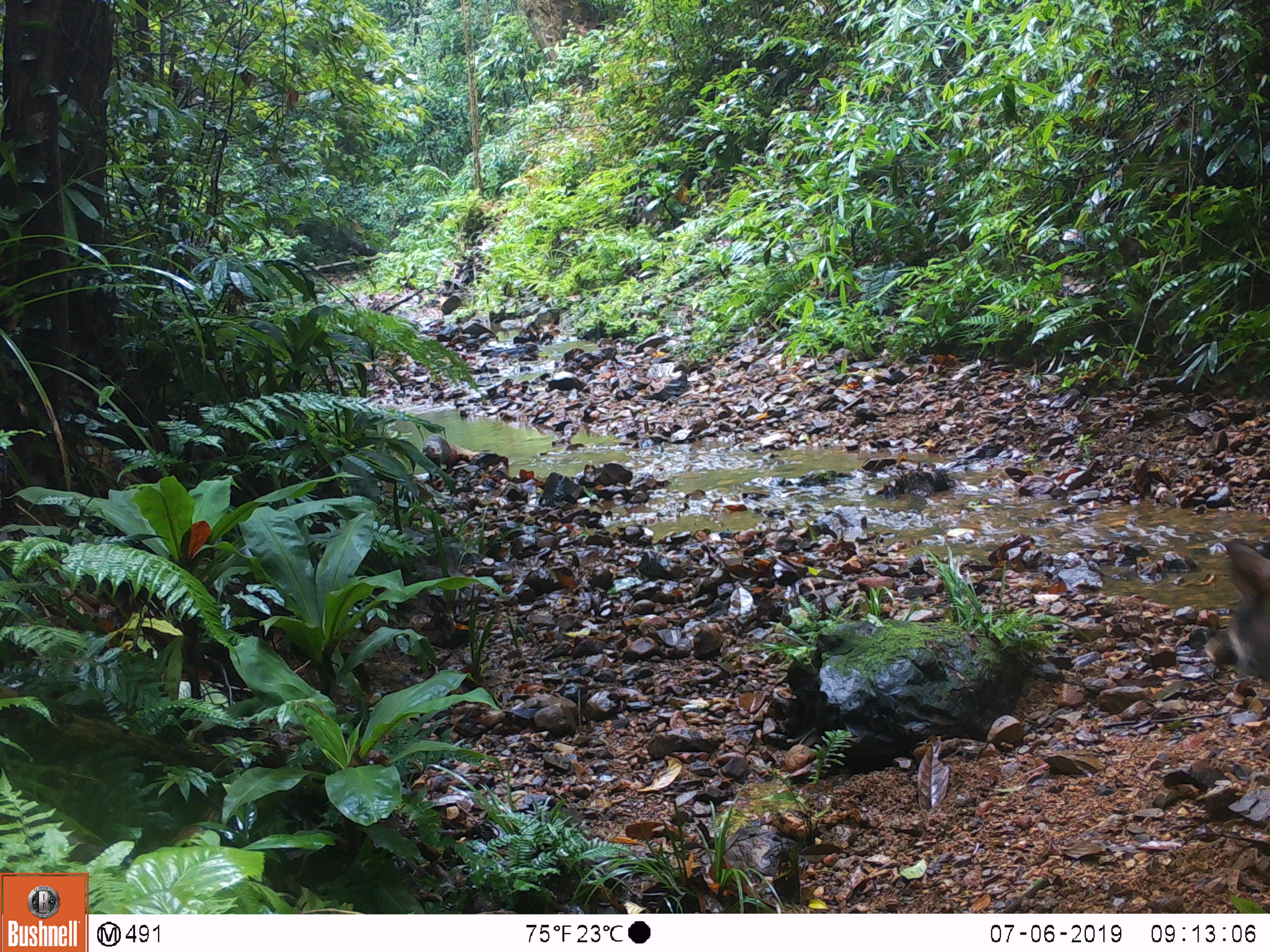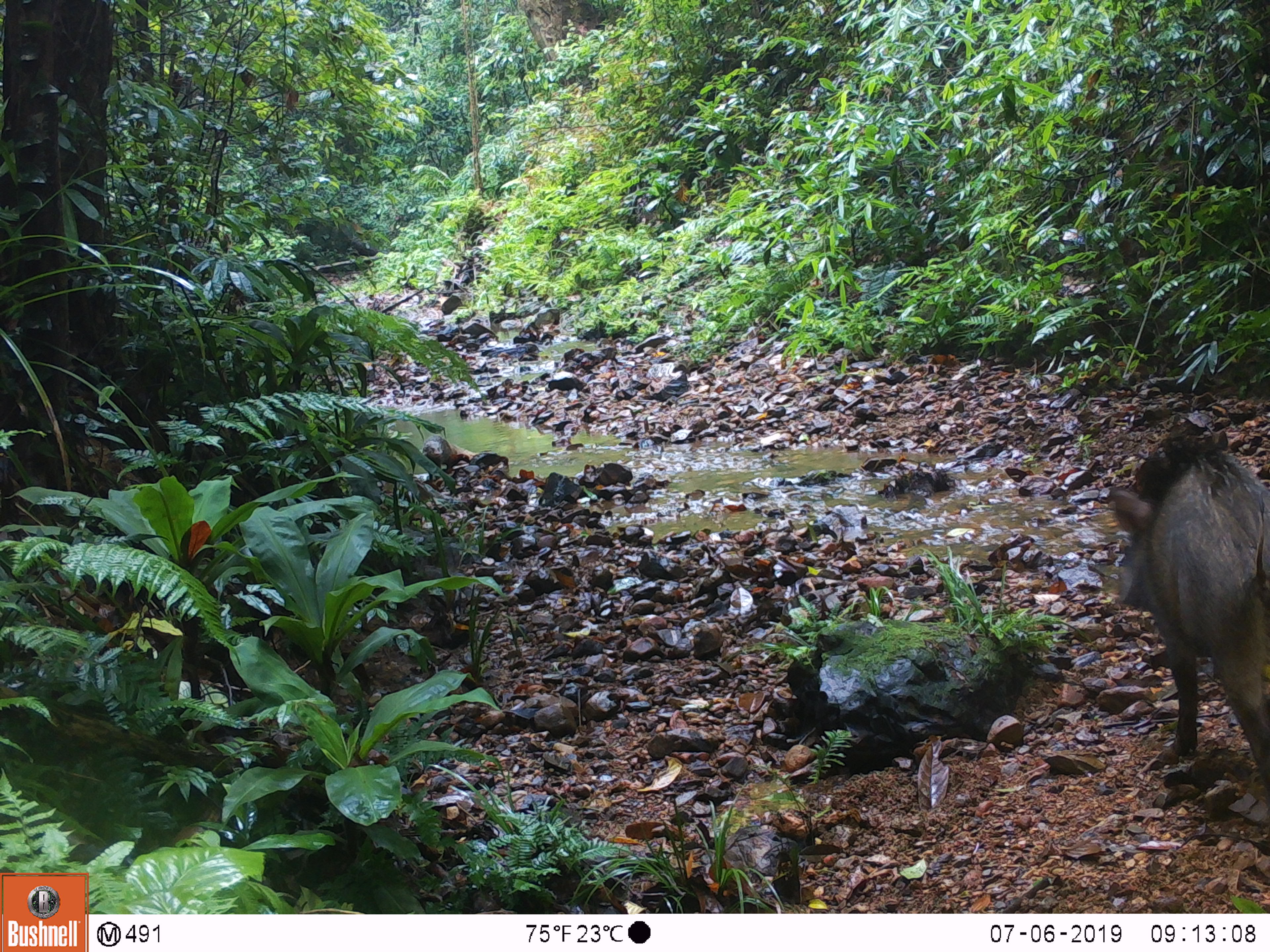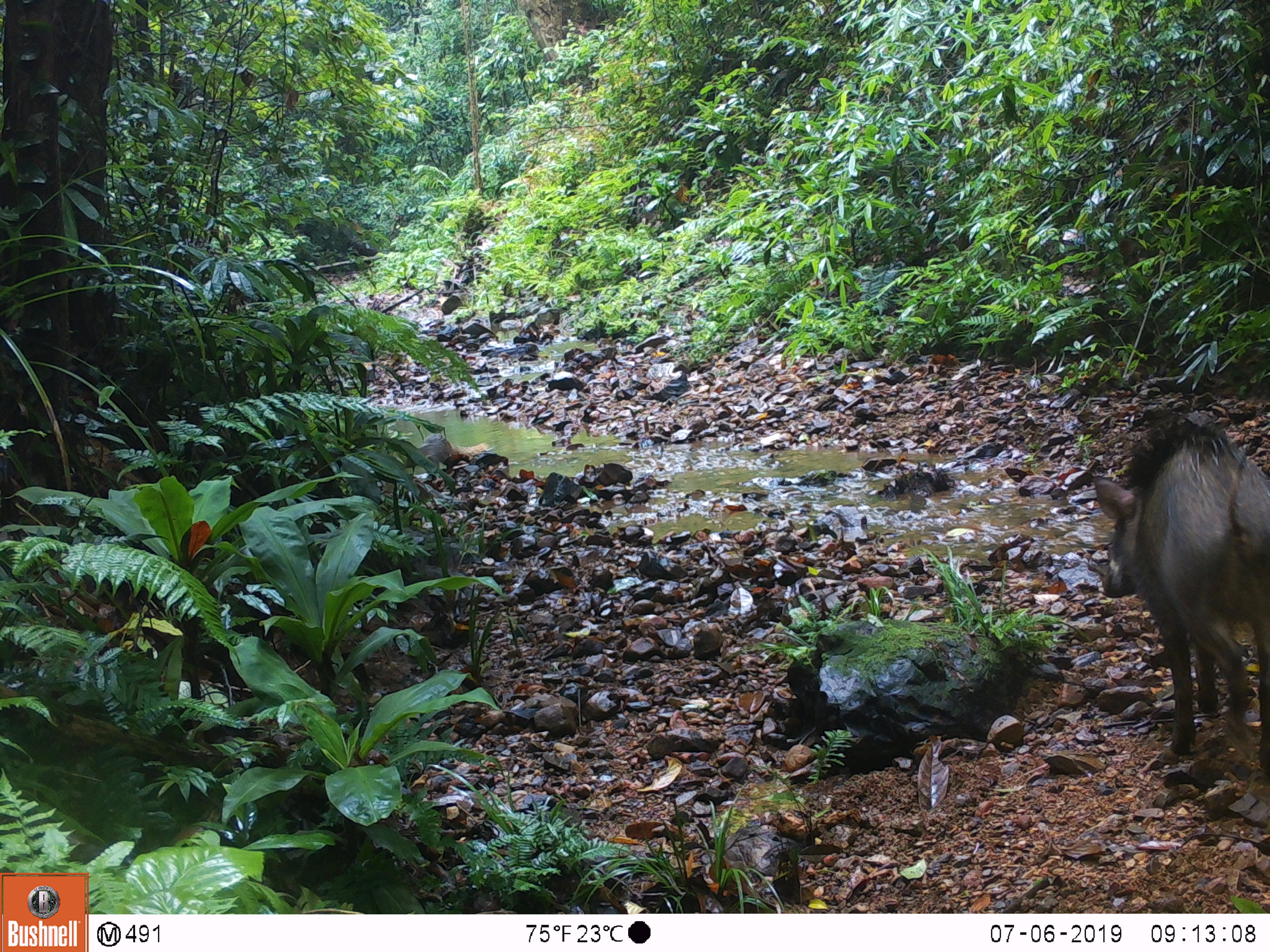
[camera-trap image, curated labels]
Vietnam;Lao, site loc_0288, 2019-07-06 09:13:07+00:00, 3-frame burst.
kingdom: Animalia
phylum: Chordata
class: Mammalia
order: Artiodactyla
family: Suidae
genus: Sus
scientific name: Sus scrofa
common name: eurasian wild pig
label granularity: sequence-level